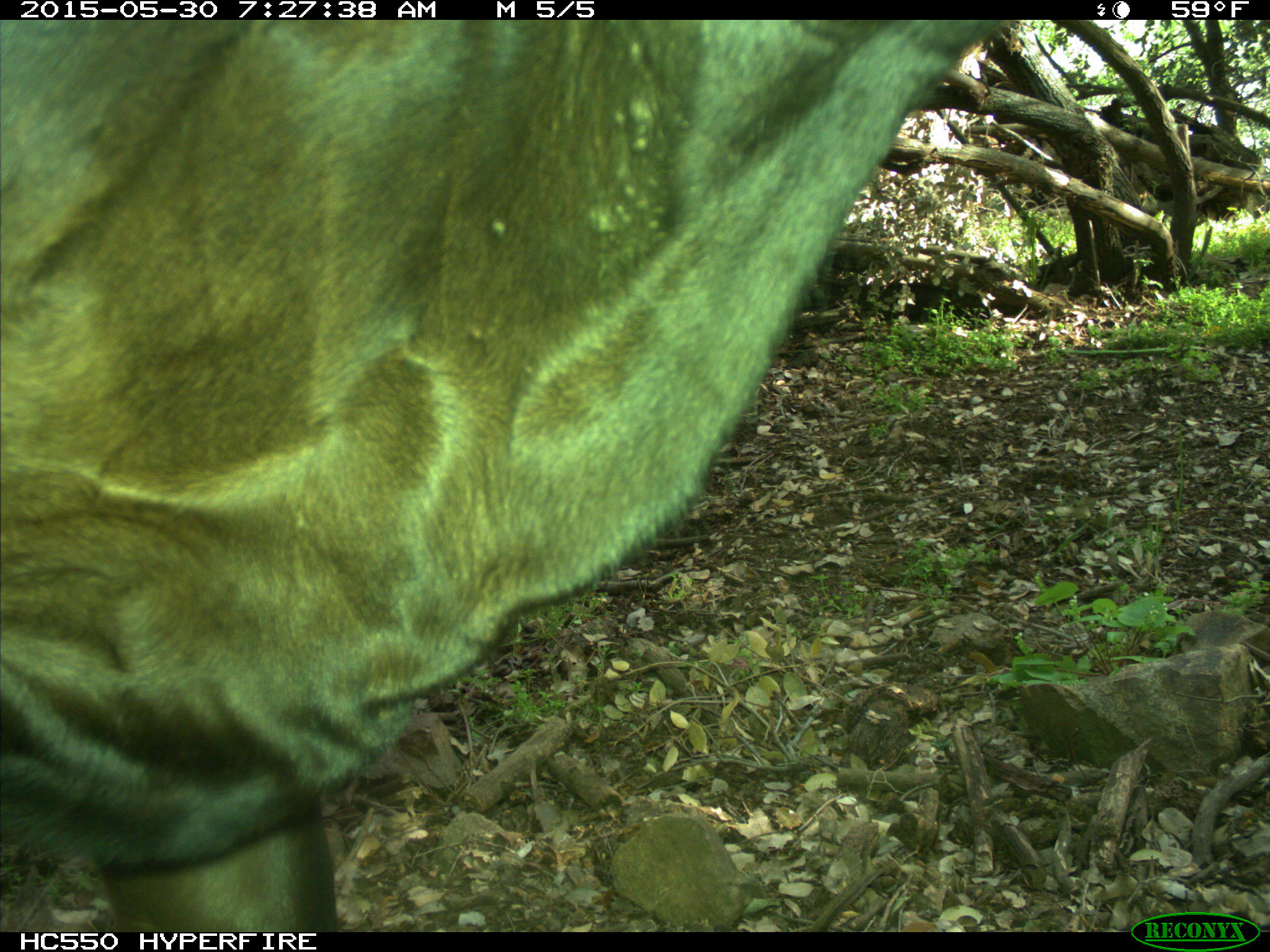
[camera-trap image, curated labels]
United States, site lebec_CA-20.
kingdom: Animalia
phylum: Chordata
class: Mammalia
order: Artiodactyla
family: Bovidae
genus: Bos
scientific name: Bos taurus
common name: domestic cow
Bos taurus (domestic cow).